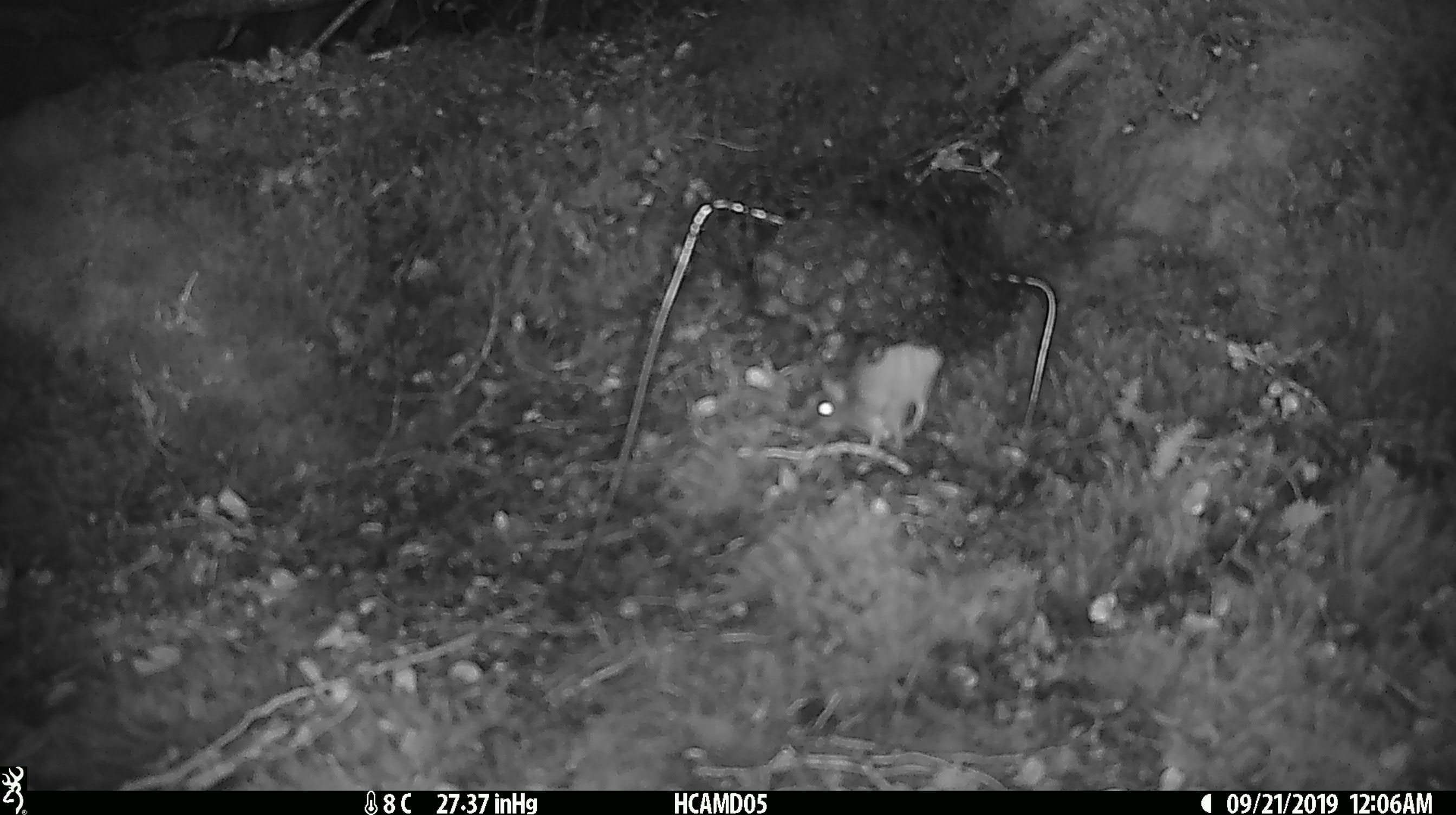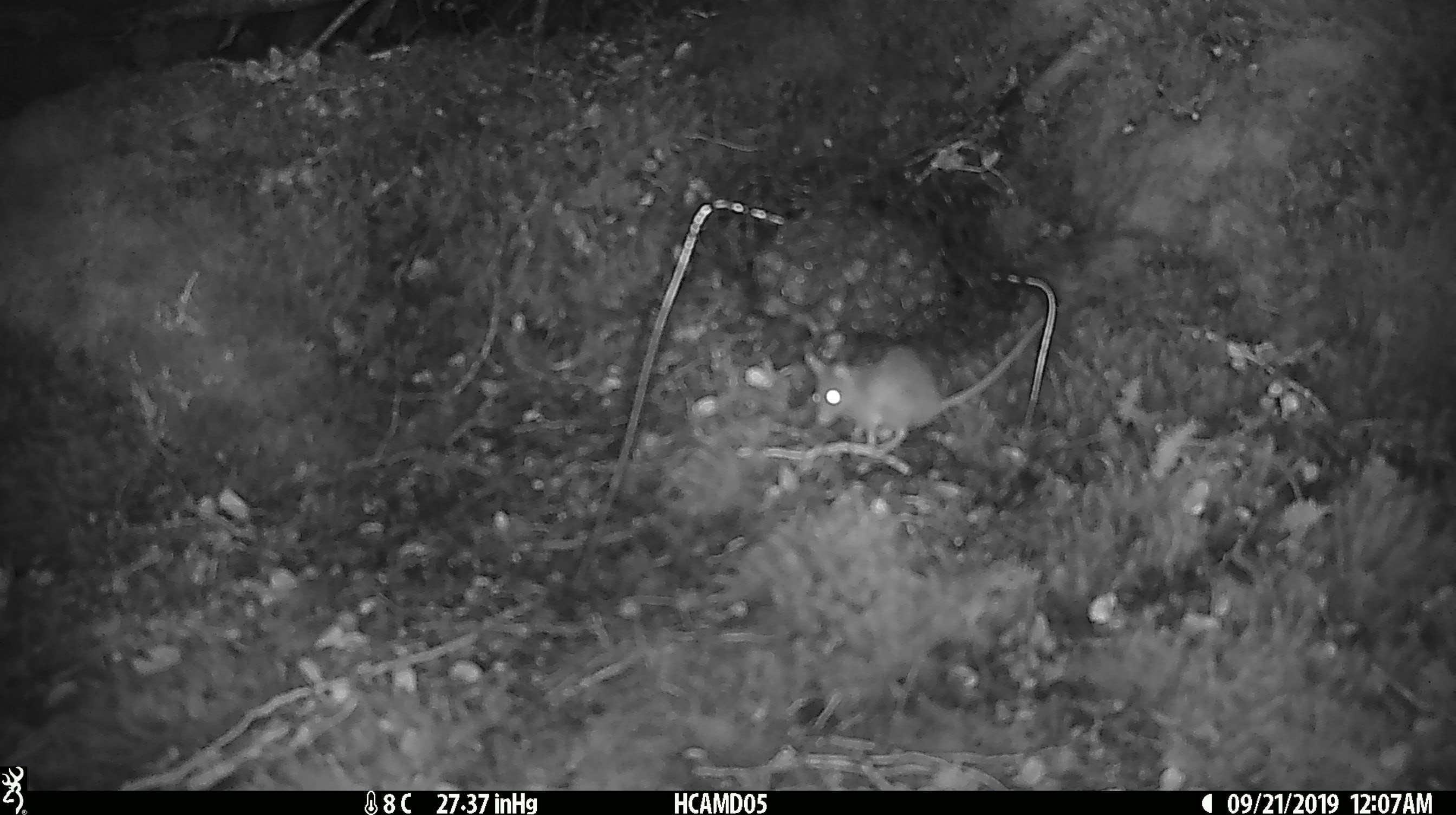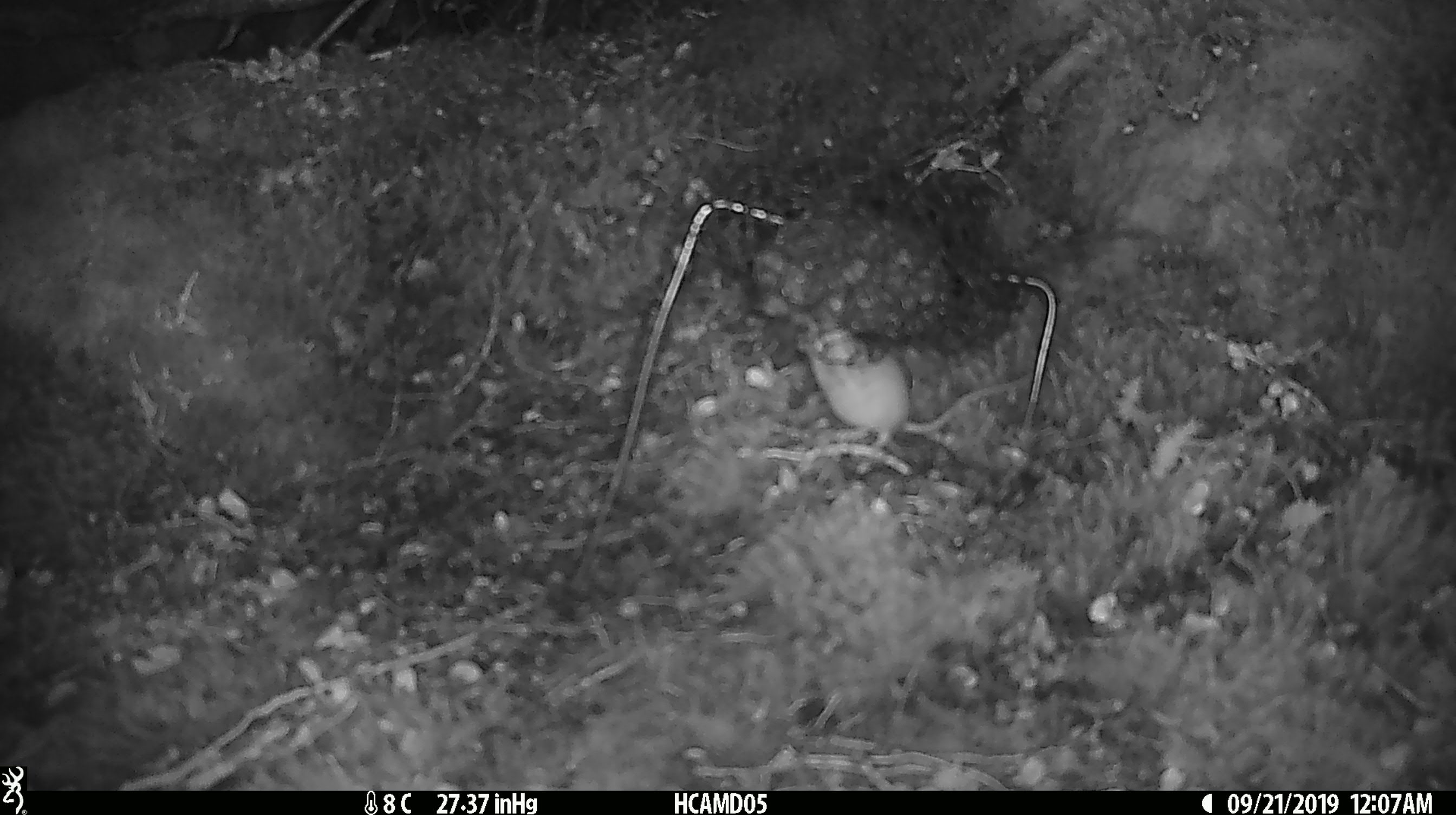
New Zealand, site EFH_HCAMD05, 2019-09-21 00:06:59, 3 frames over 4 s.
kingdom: Animalia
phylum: Chordata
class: Mammalia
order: Rodentia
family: Muridae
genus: Mus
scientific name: Mus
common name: mouse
Mouse (Mus).